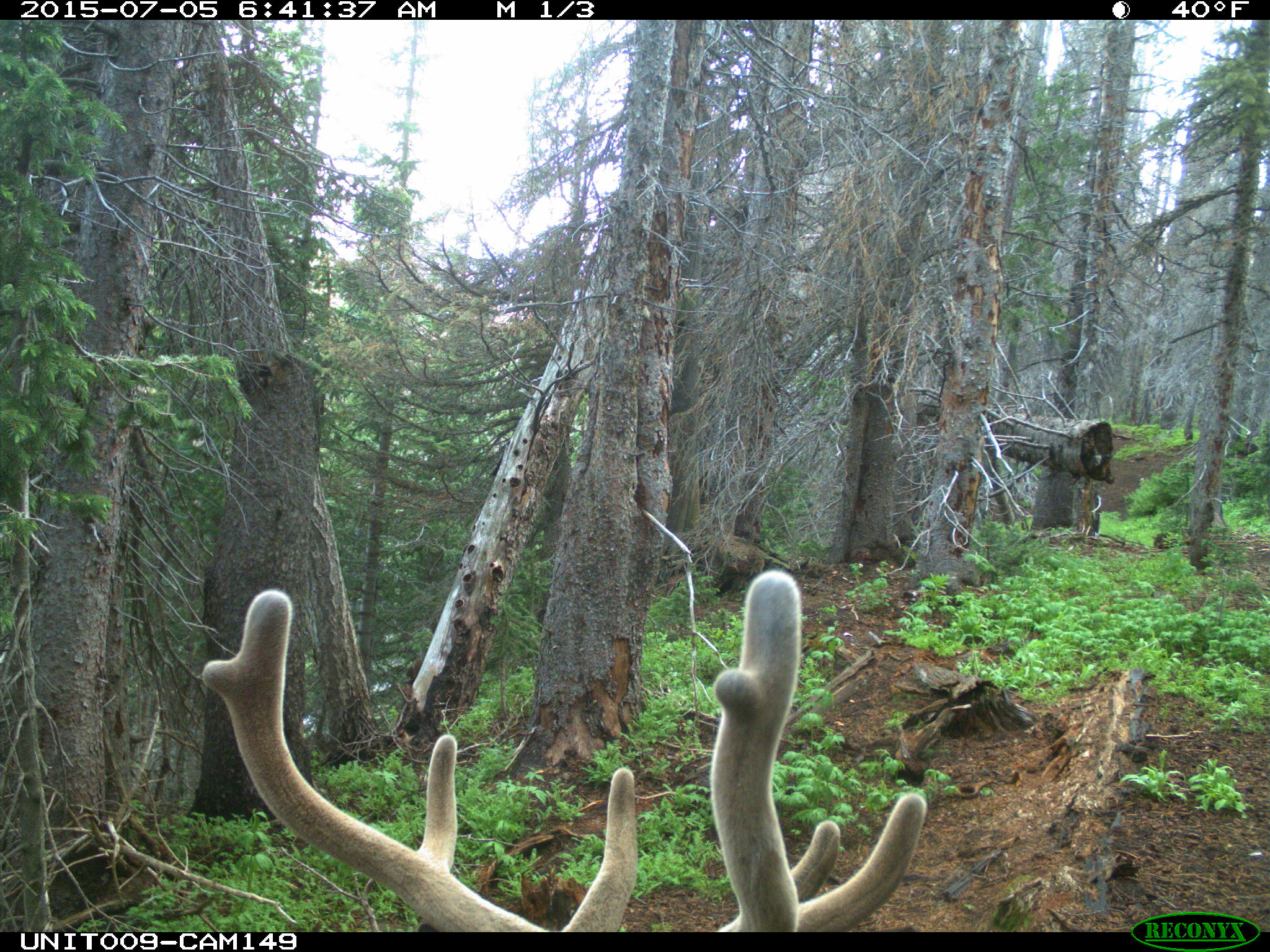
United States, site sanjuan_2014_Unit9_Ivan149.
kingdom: Animalia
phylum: Chordata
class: Mammalia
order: Artiodactyla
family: Cervidae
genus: Cervus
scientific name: Cervus elaphus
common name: red deer